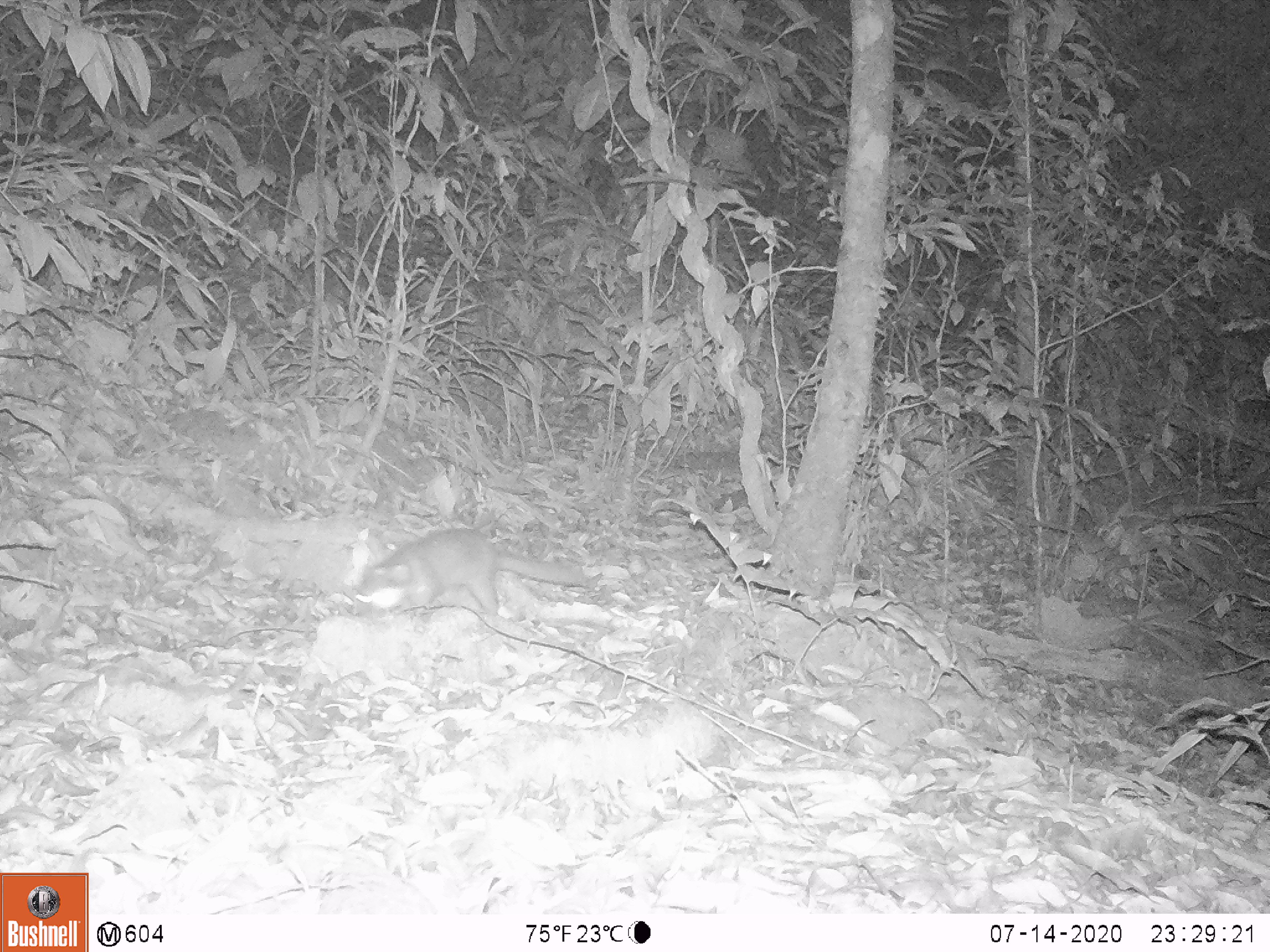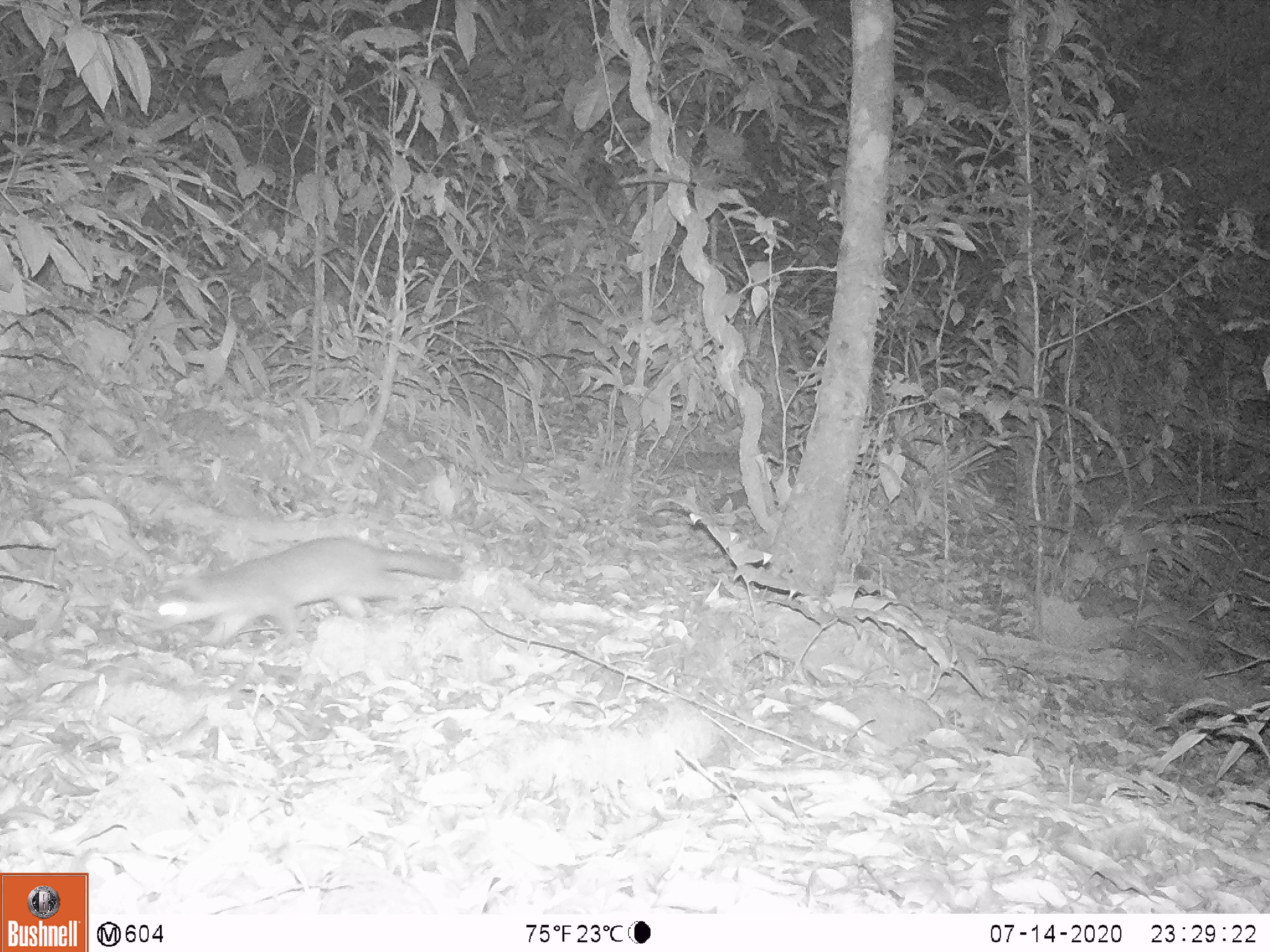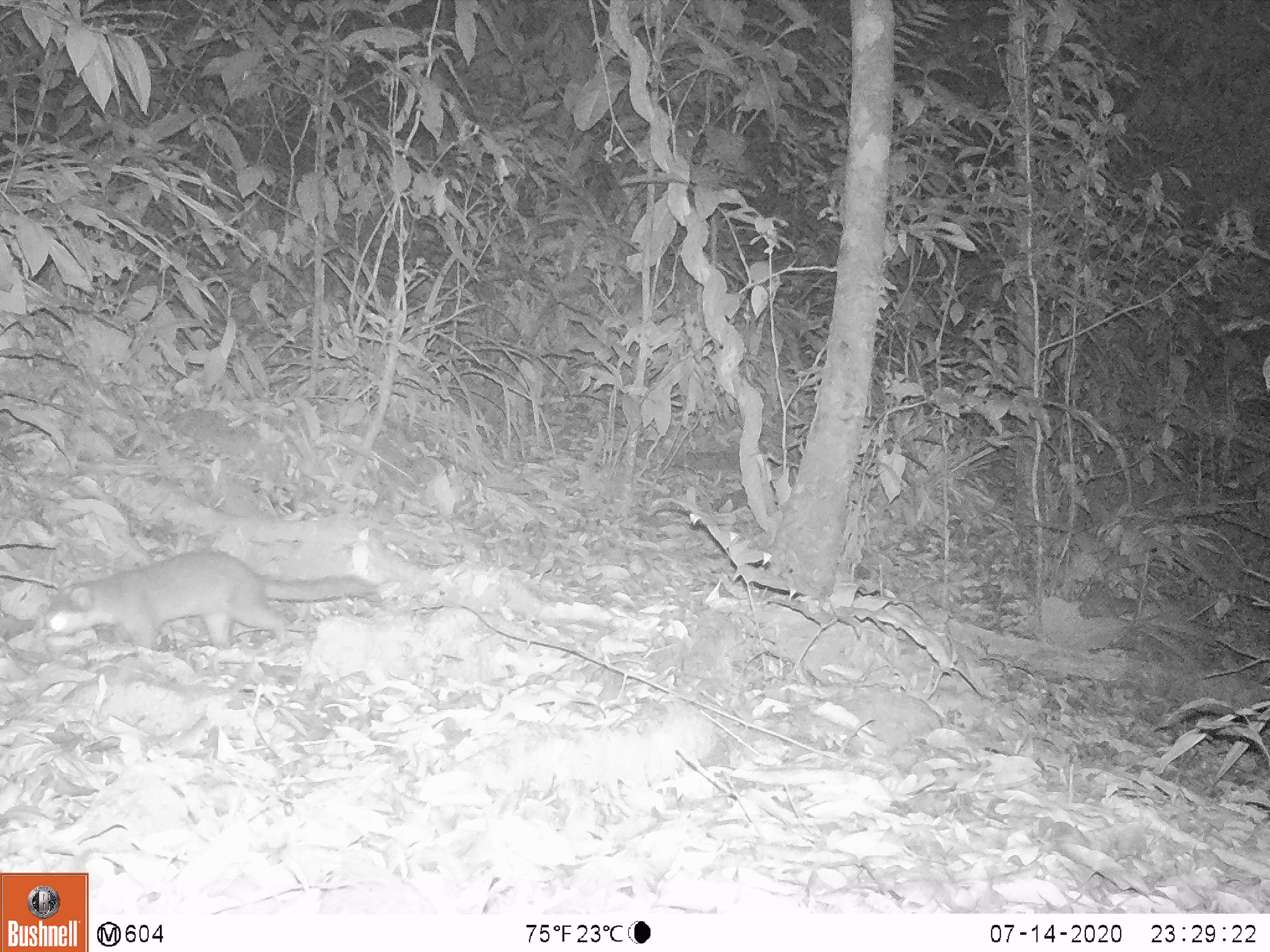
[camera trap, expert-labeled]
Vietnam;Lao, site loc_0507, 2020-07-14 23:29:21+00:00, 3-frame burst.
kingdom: Animalia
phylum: Chordata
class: Mammalia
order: Carnivora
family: Mustelidae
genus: Melogale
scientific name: Melogale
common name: ferret badger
Ferret badger (Melogale). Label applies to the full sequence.